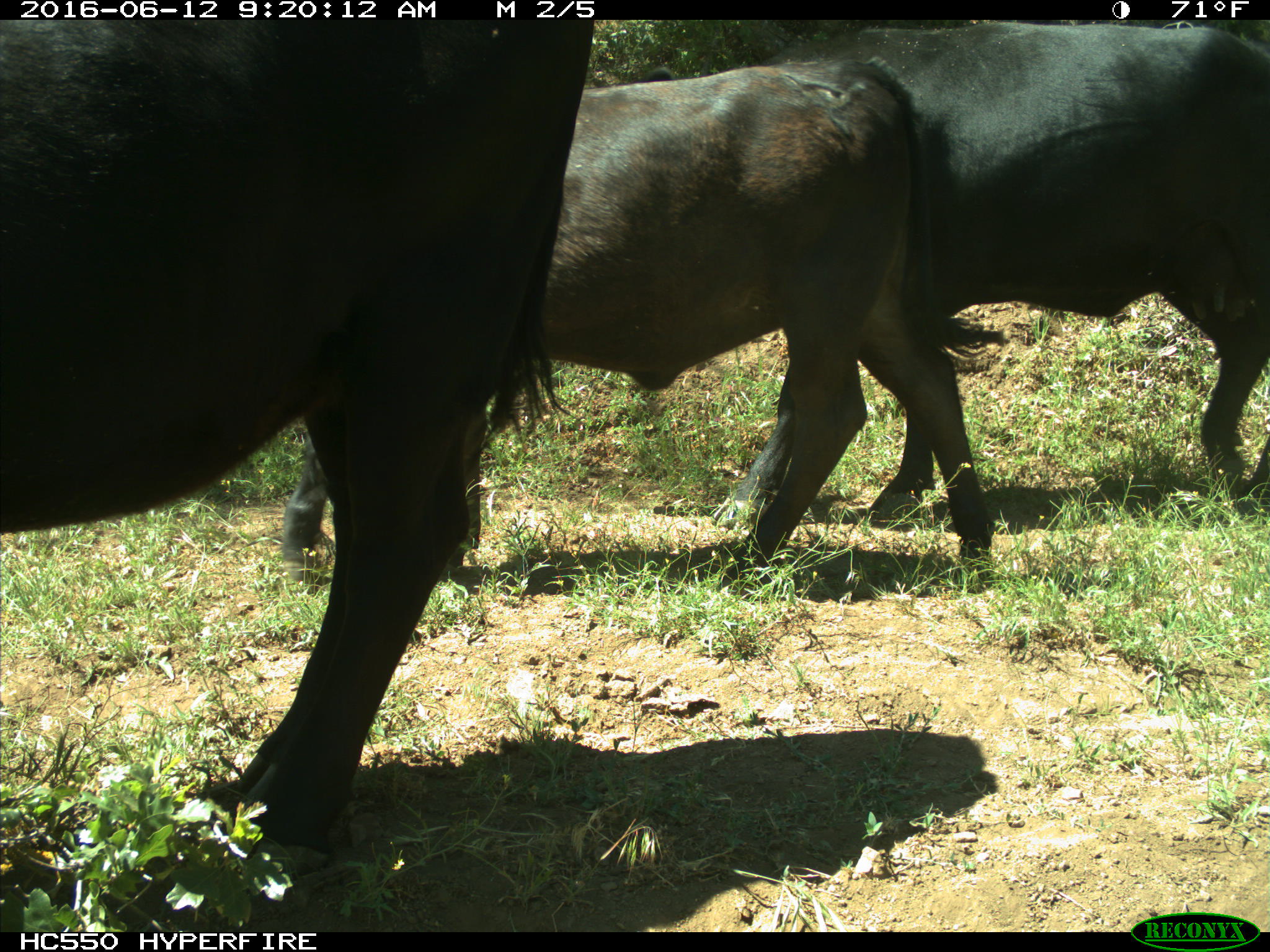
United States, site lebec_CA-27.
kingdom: Animalia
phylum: Chordata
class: Mammalia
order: Artiodactyla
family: Bovidae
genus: Bos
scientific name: Bos taurus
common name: domestic cow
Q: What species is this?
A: Bos taurus (domestic cow).